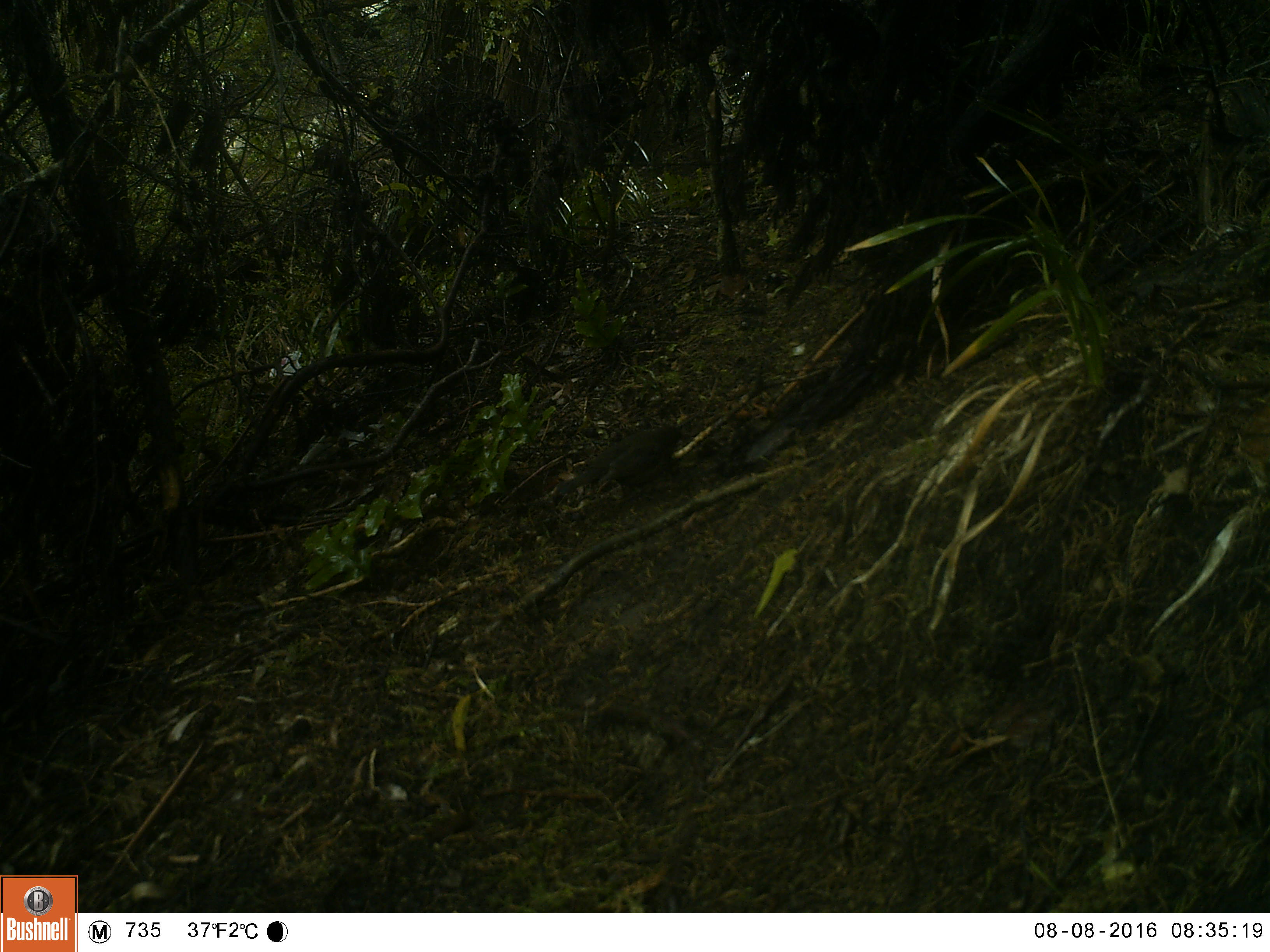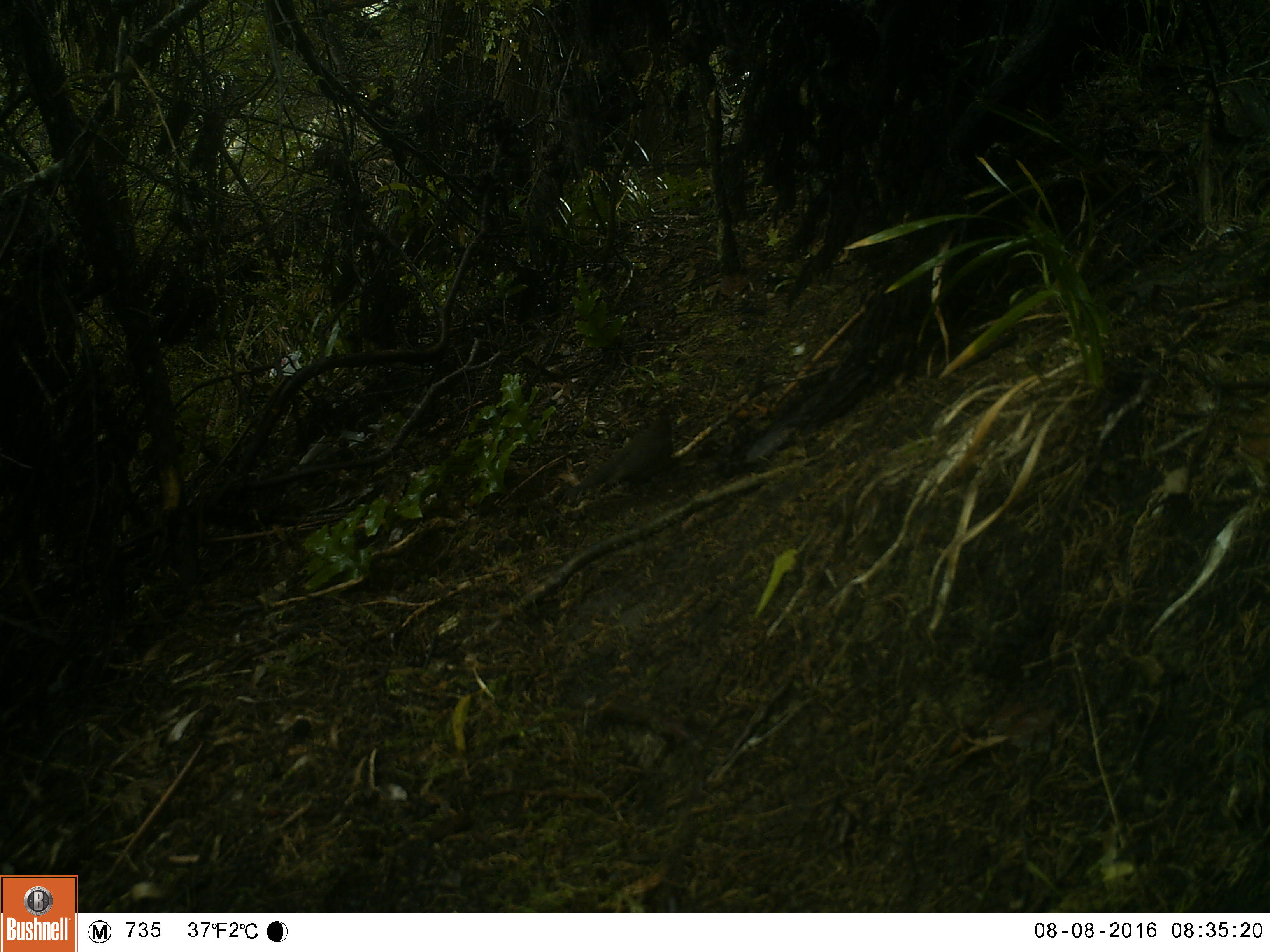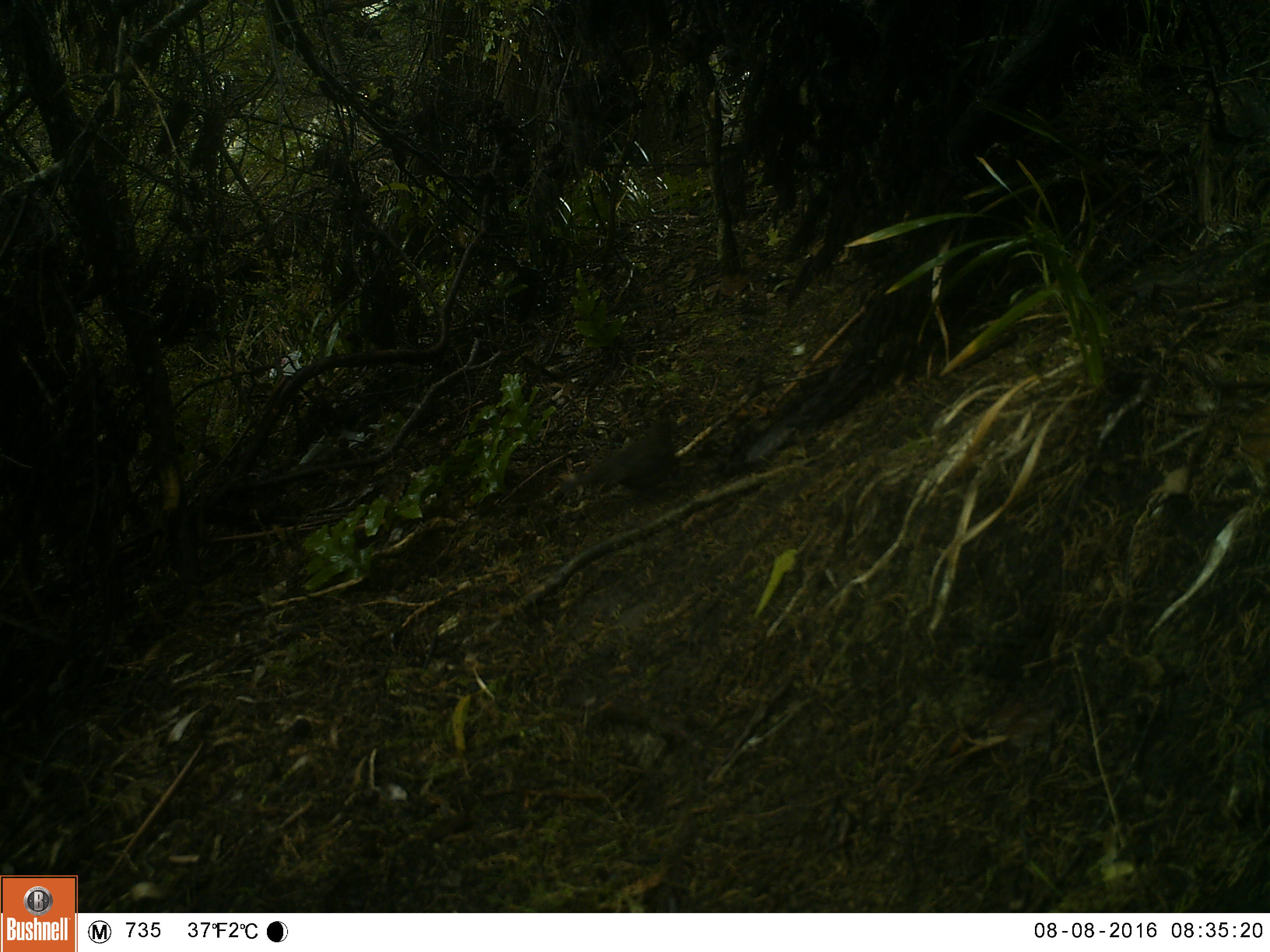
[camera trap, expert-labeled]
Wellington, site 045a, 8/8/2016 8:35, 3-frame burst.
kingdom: Animalia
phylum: Chordata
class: Aves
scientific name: Aves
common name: bird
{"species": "bird (Aves)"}